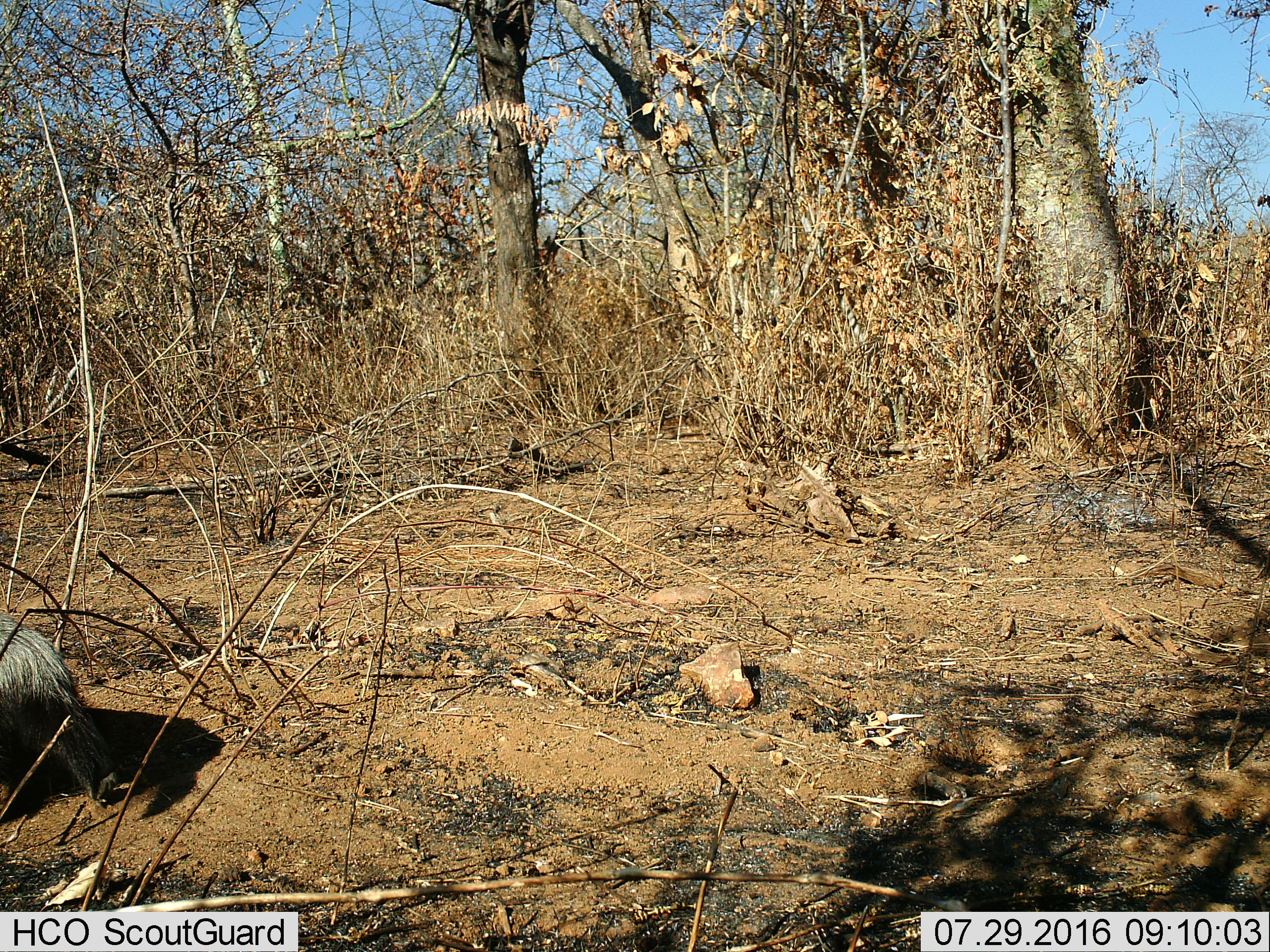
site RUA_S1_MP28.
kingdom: Animalia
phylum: Chordata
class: Mammalia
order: Carnivora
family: Mustelidae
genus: Mellivora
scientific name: Mellivora capensis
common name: honey badger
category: honeybadger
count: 1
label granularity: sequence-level